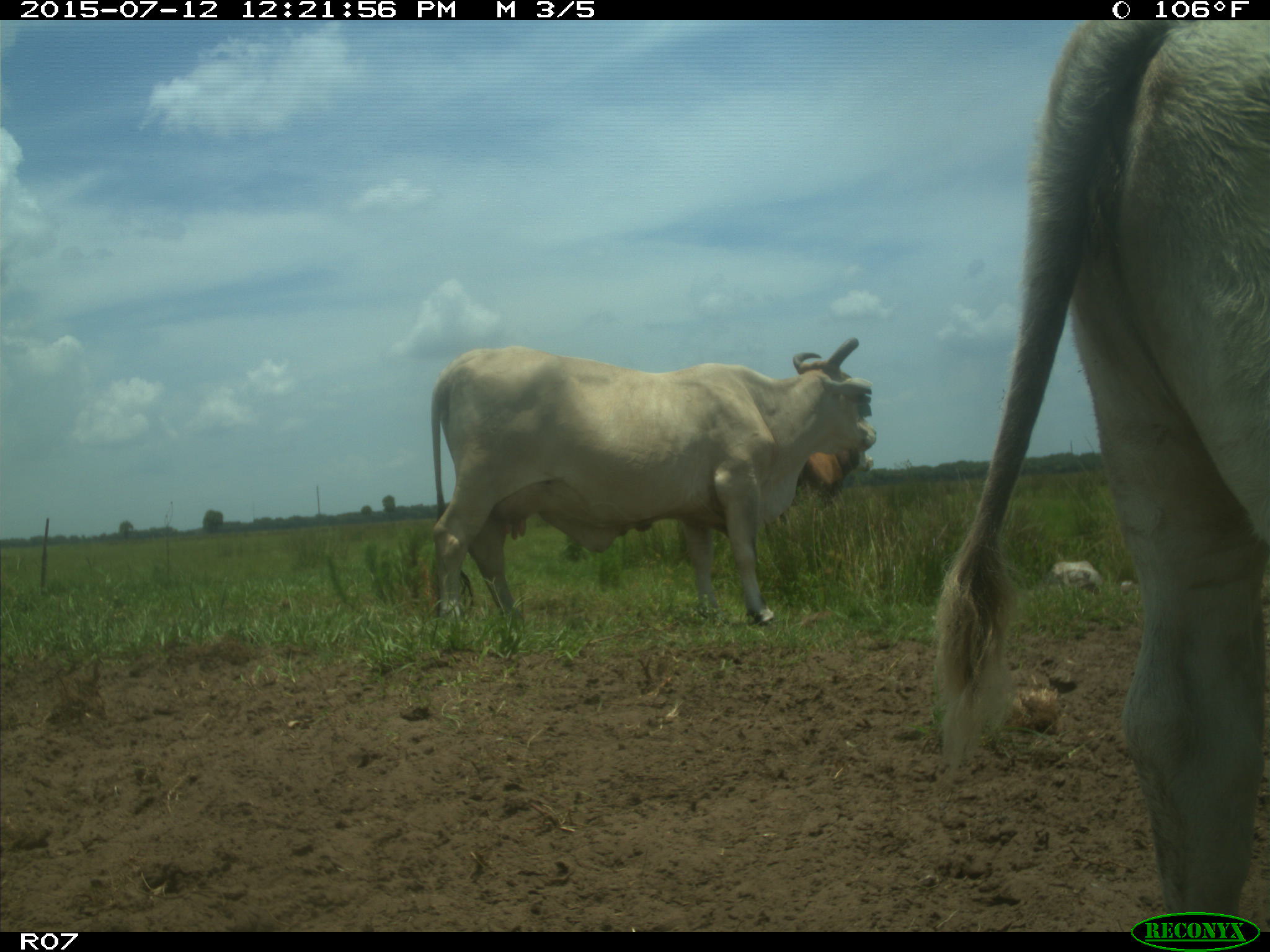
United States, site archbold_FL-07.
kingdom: Animalia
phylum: Chordata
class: Mammalia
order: Artiodactyla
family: Bovidae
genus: Bos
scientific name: Bos taurus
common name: domestic cow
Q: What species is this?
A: Bos taurus (domestic cow).